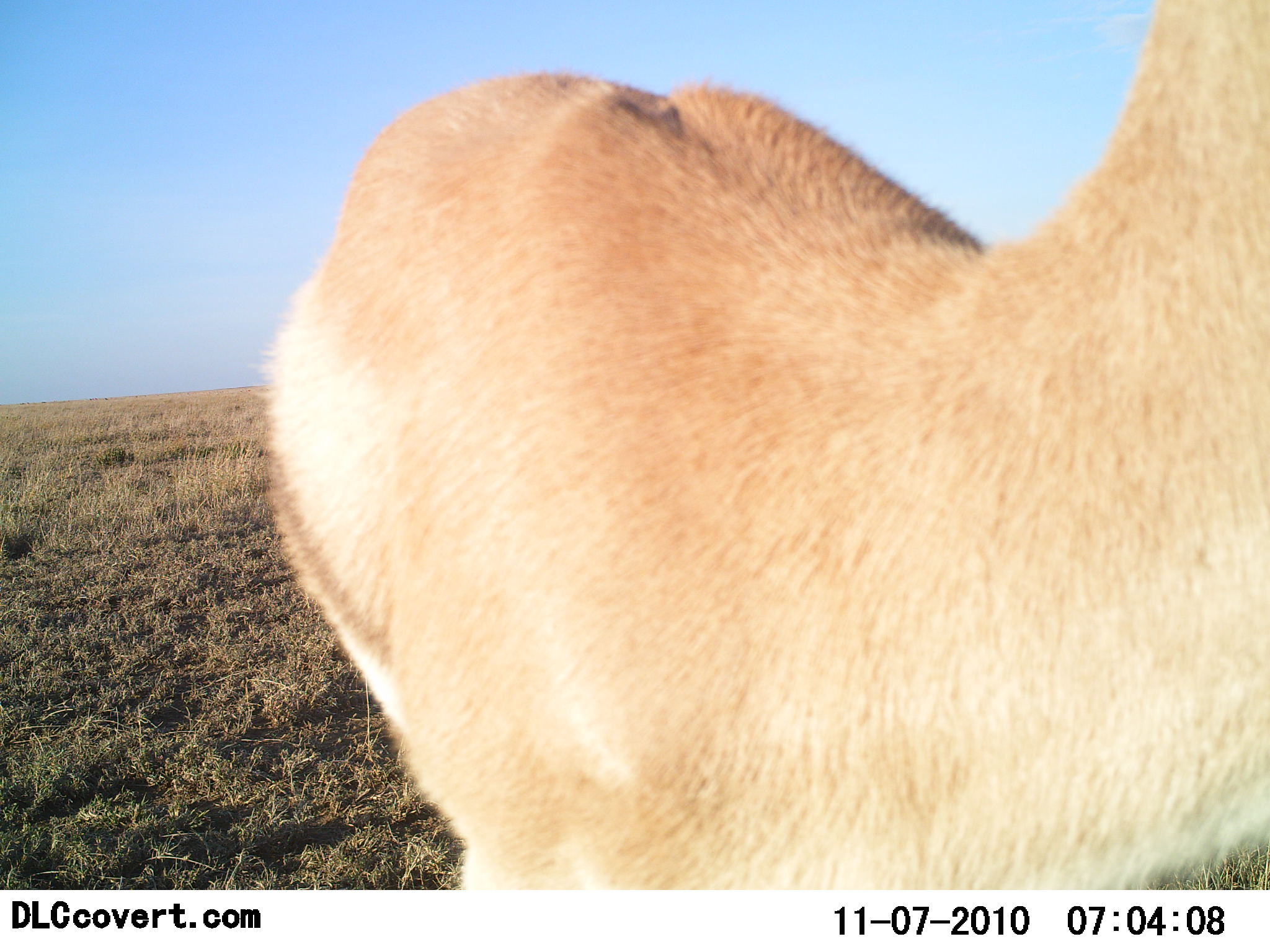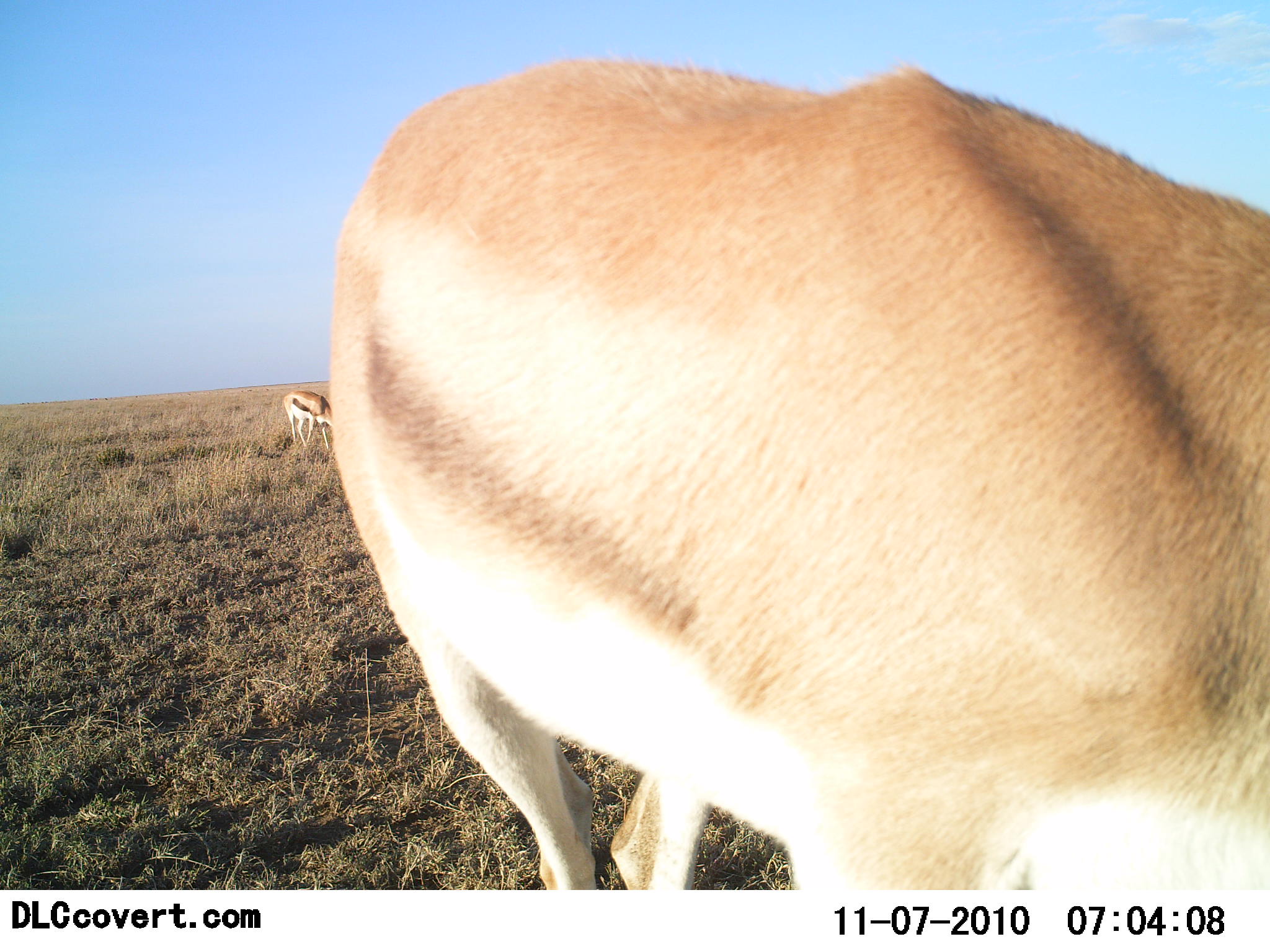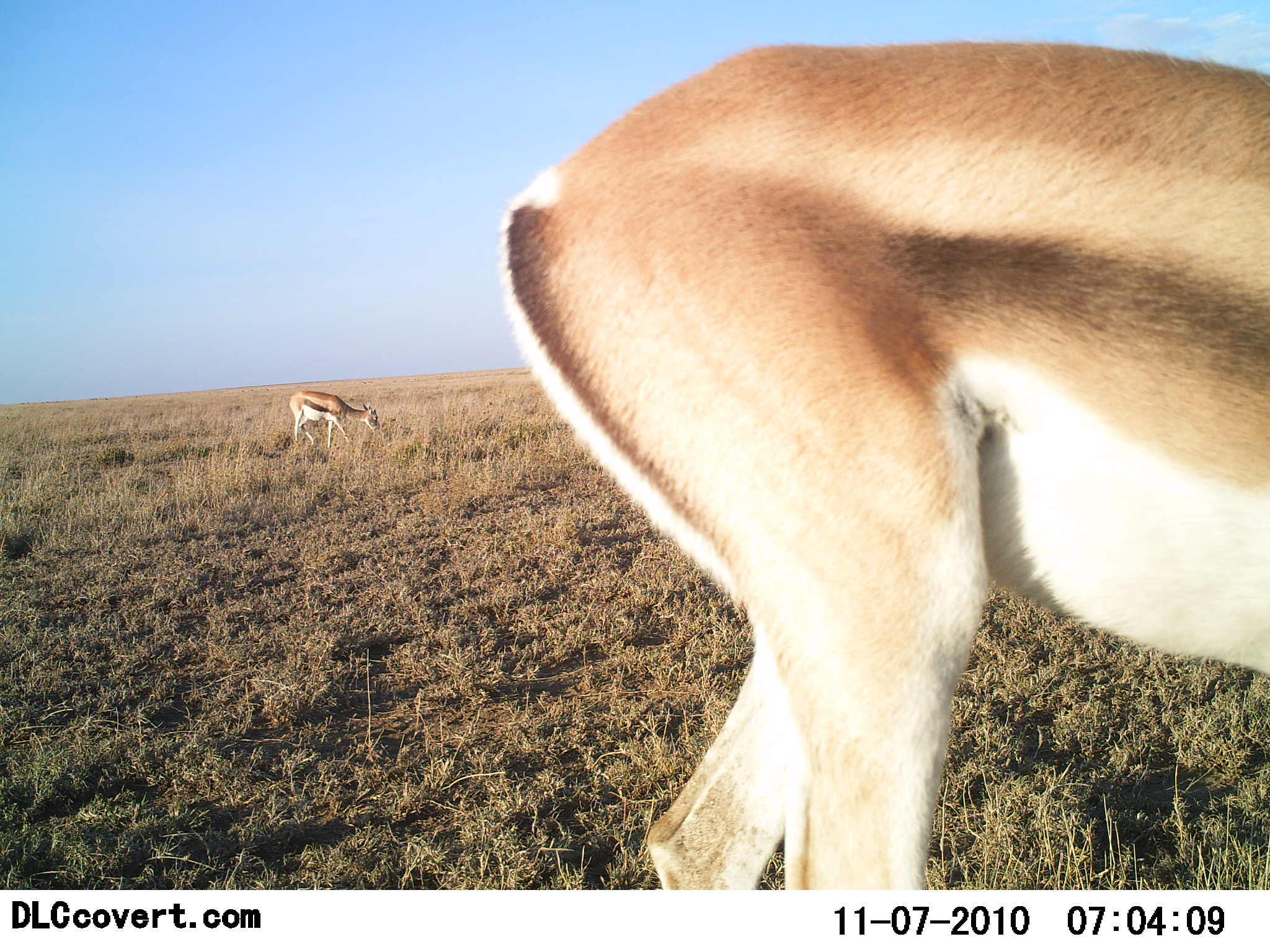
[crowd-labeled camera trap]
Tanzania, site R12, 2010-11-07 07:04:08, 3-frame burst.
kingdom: Animalia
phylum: Chordata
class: Mammalia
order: Artiodactyla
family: Bovidae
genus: Eudorcas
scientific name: Eudorcas thomsonii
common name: thomson's gazelle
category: gazellethomsons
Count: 2.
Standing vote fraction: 38%.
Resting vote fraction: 6%.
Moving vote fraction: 19%.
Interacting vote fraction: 0%.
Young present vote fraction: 0%.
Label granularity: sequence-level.